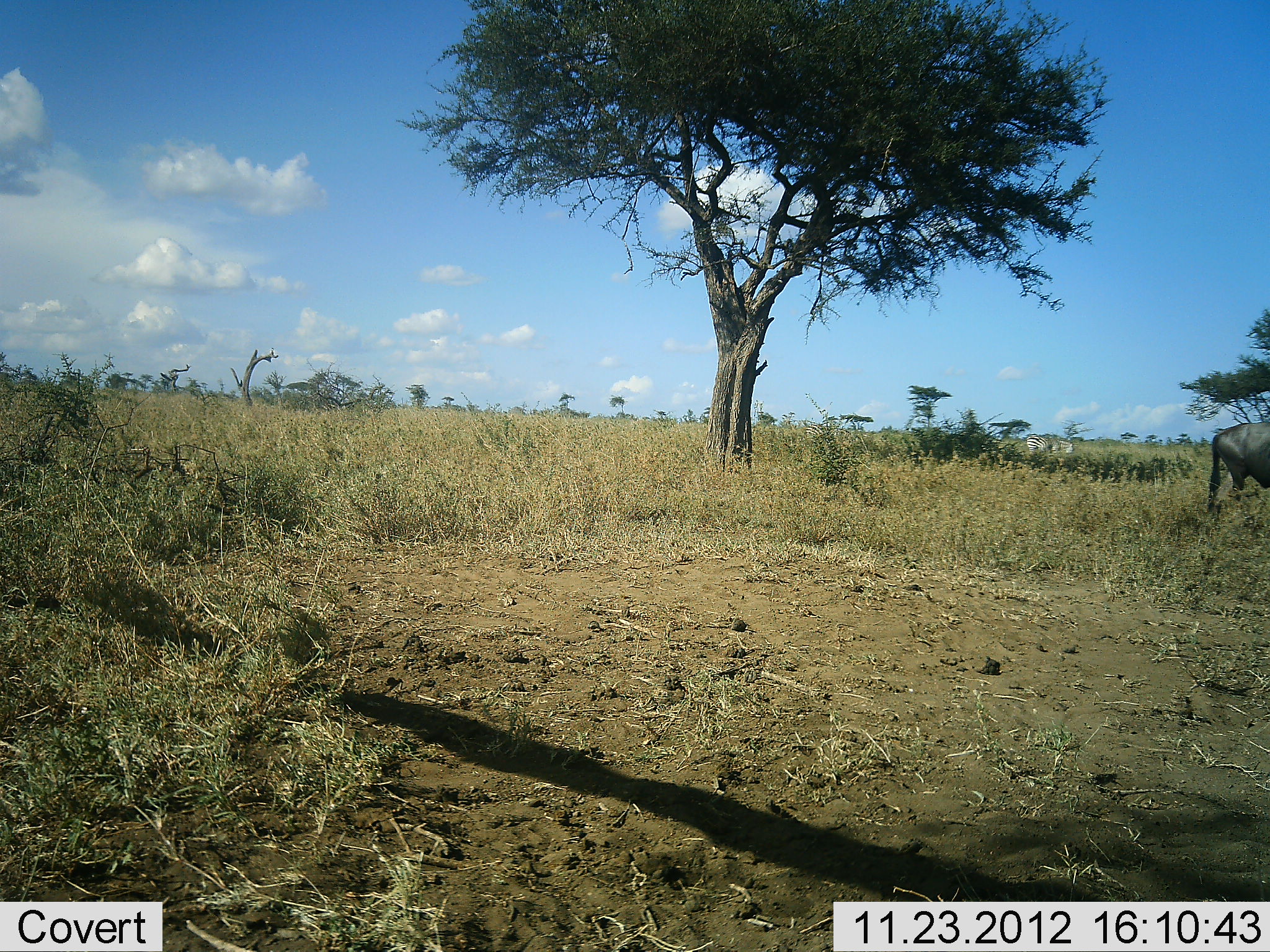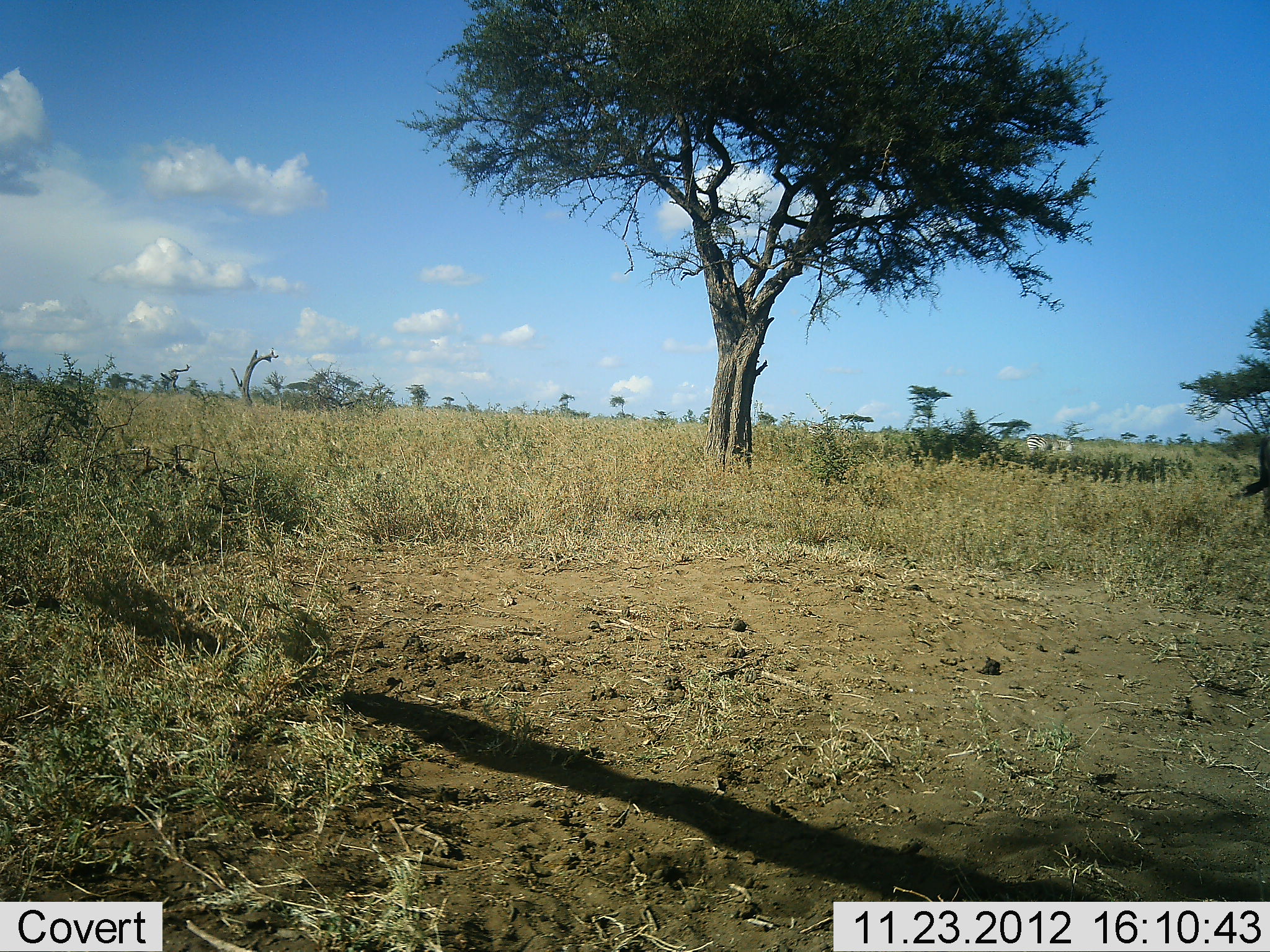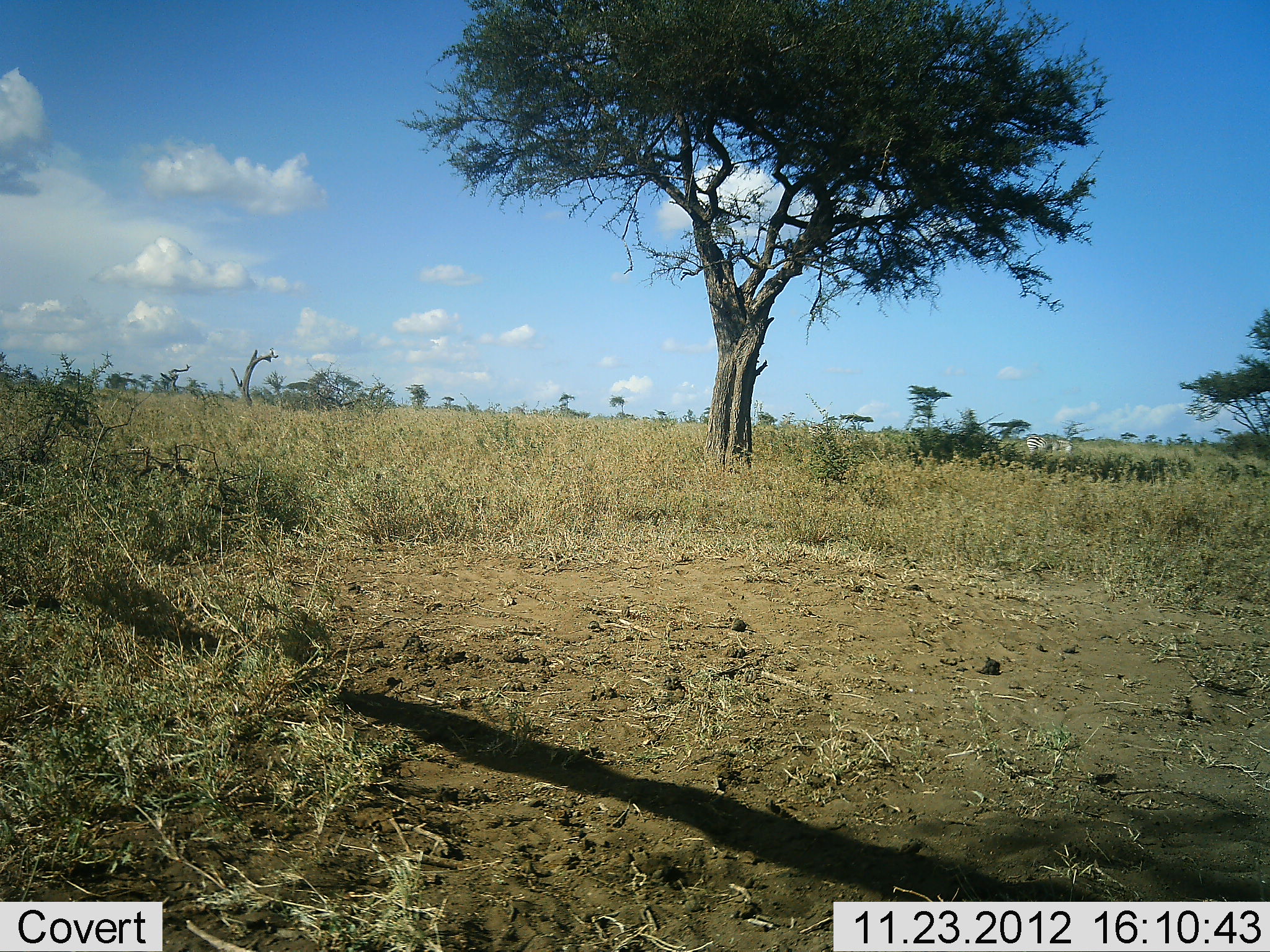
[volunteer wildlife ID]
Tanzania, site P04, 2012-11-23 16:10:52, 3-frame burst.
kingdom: Animalia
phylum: Chordata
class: Mammalia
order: Artiodactyla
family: Bovidae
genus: Connochaetes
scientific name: Connochaetes taurinus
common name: blue wildebeest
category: wildebeest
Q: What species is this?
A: Wildebeest (blue wildebeest) (Connochaetes taurinus).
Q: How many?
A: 1.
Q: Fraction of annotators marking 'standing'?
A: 0%.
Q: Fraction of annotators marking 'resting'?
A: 0%.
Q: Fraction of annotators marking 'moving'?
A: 100%.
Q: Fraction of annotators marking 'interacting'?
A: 0%.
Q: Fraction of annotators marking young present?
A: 0%.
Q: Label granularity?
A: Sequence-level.